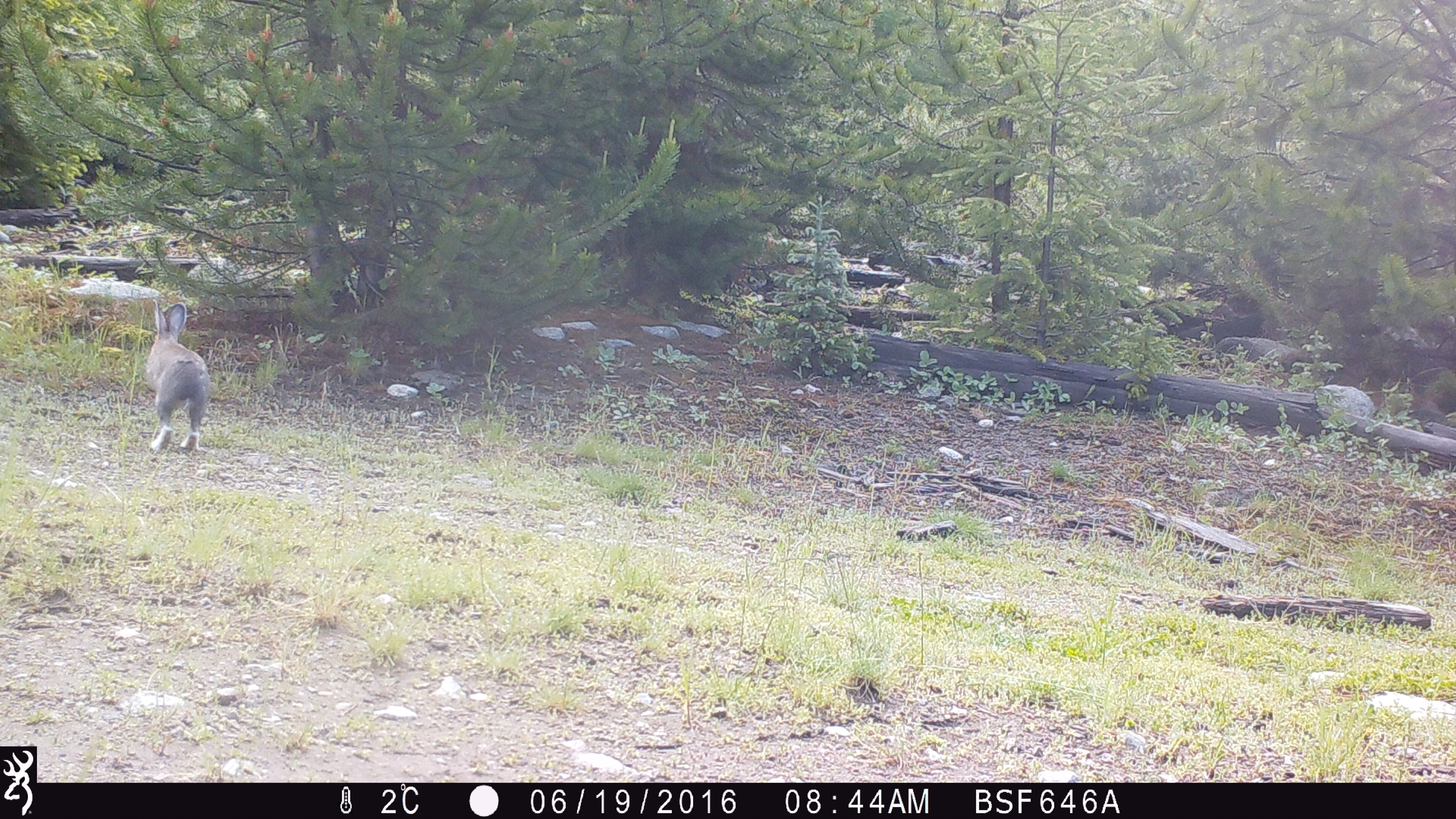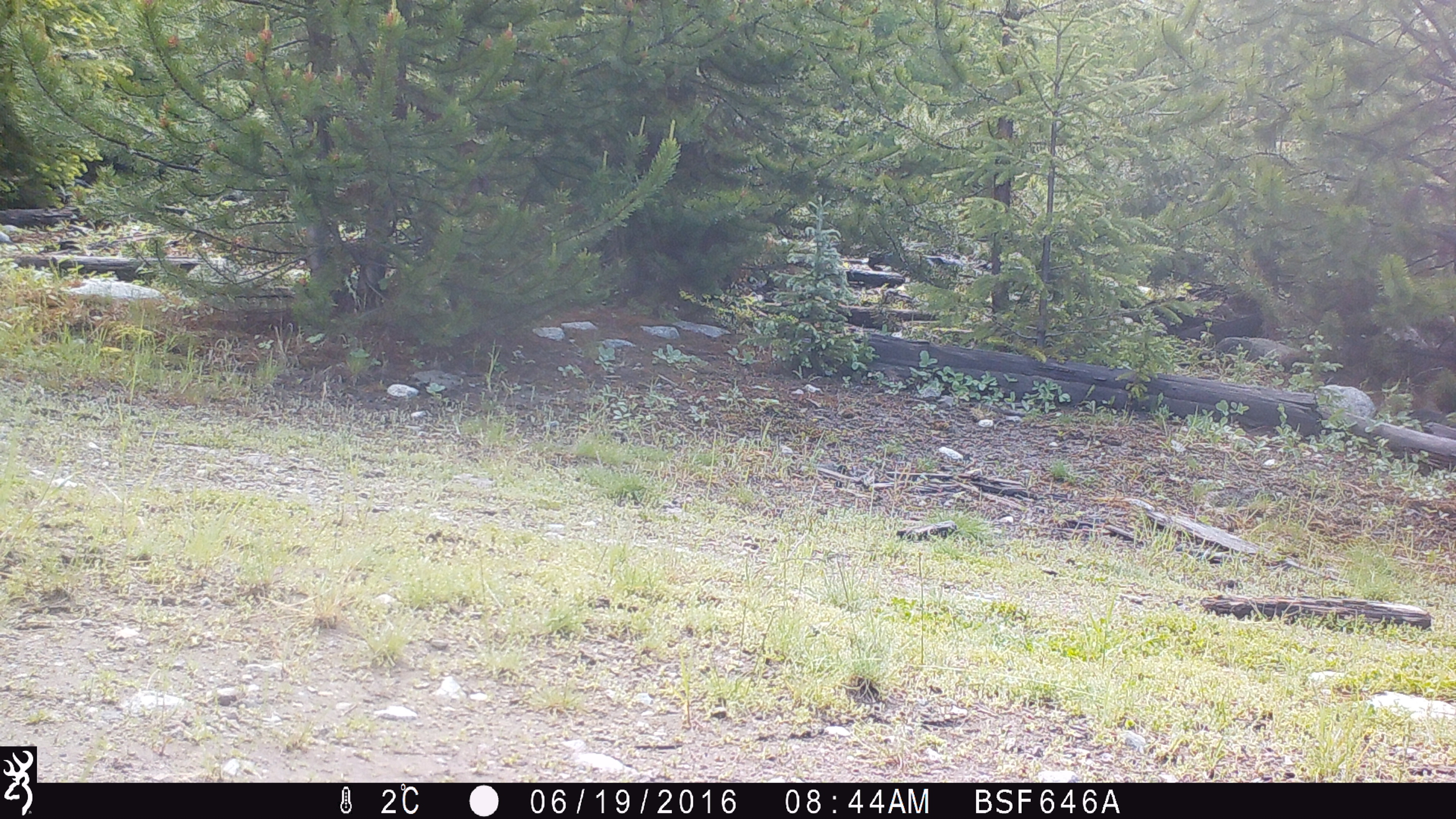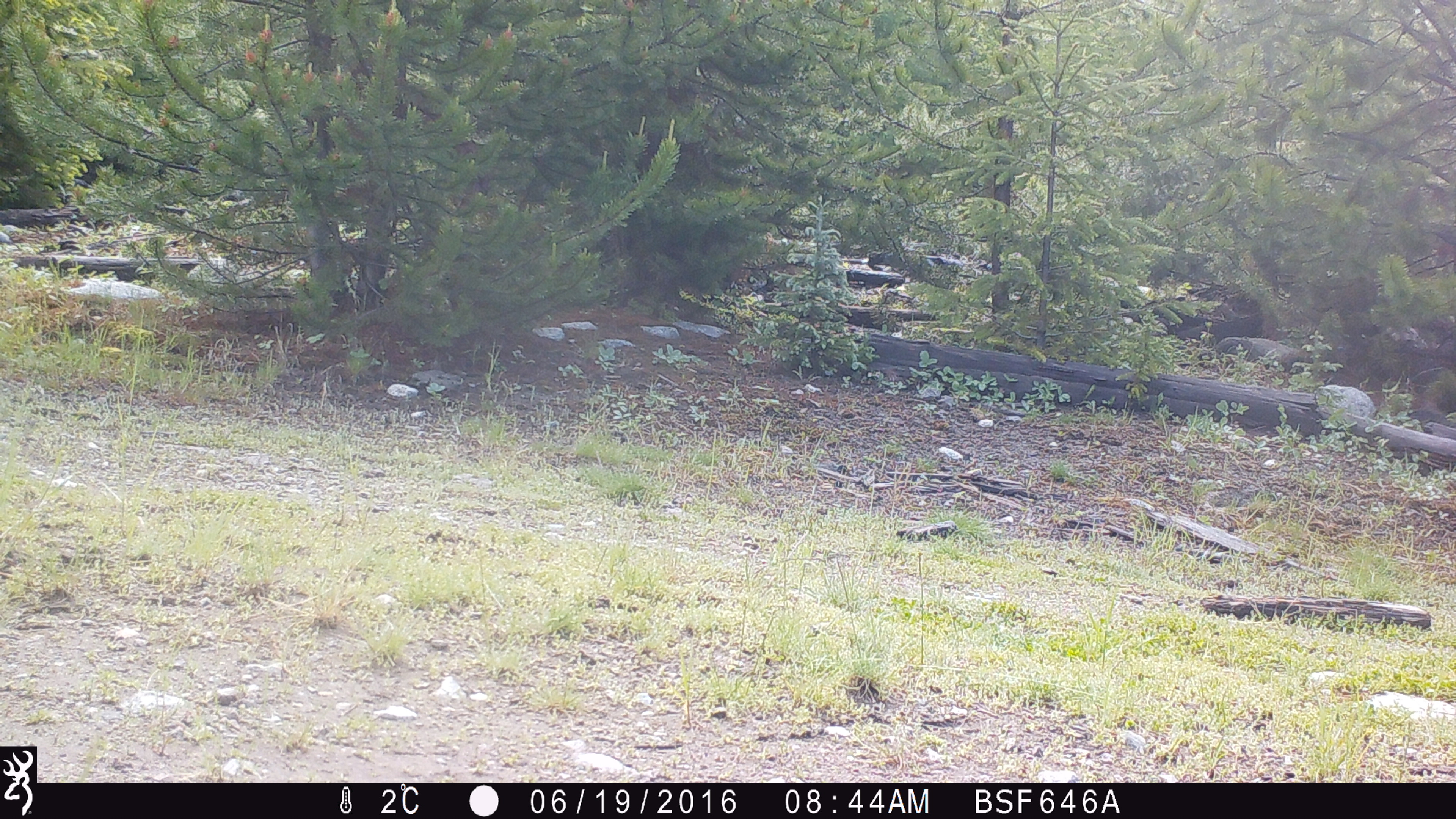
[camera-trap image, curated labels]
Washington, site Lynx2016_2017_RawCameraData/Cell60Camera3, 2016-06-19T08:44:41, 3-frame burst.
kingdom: Animalia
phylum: Chordata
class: Mammalia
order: Lagomorpha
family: Leporidae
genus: Lepus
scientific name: Lepus americanus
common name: snowshoe hare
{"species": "Lepus americanus (snowshoe hare)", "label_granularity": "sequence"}